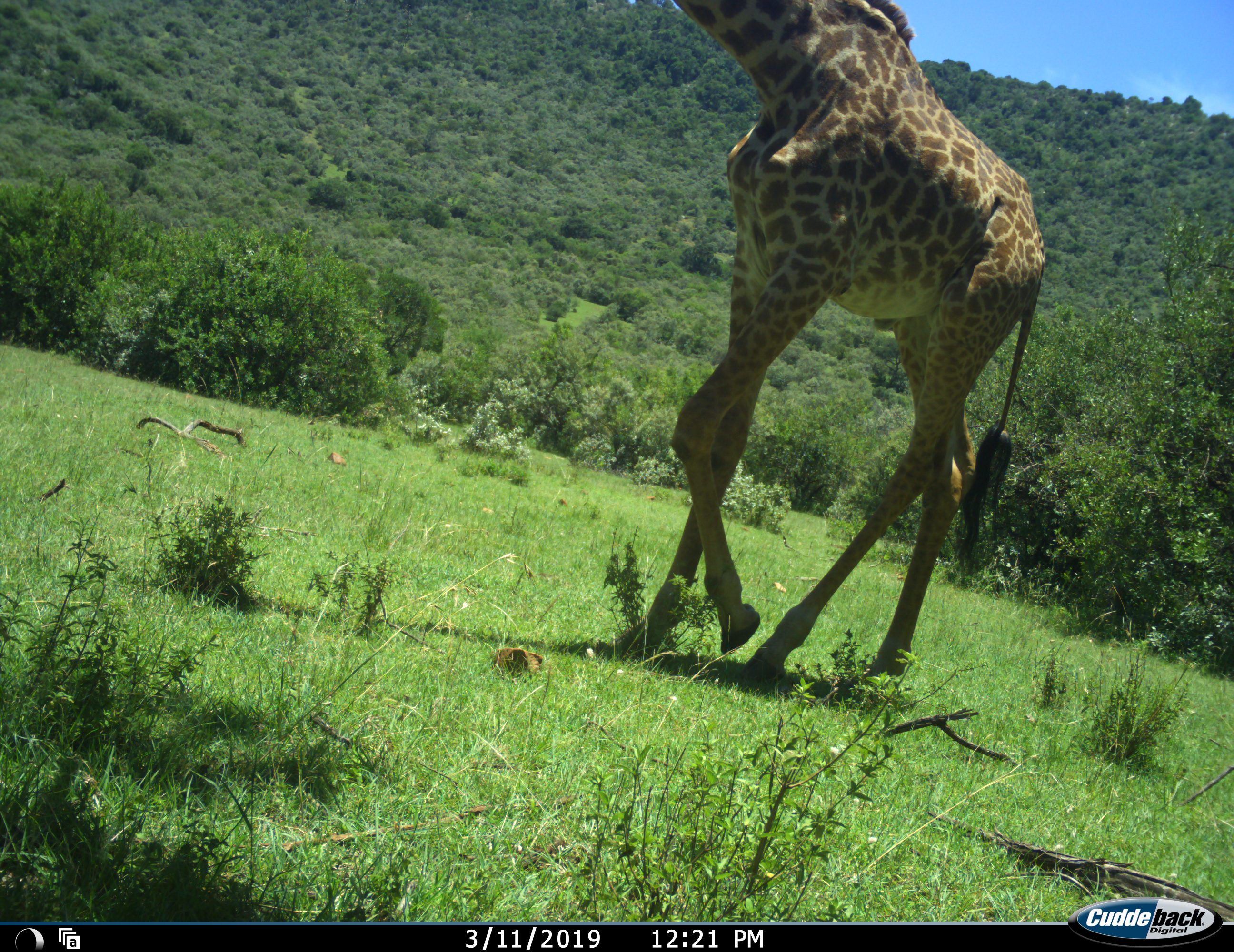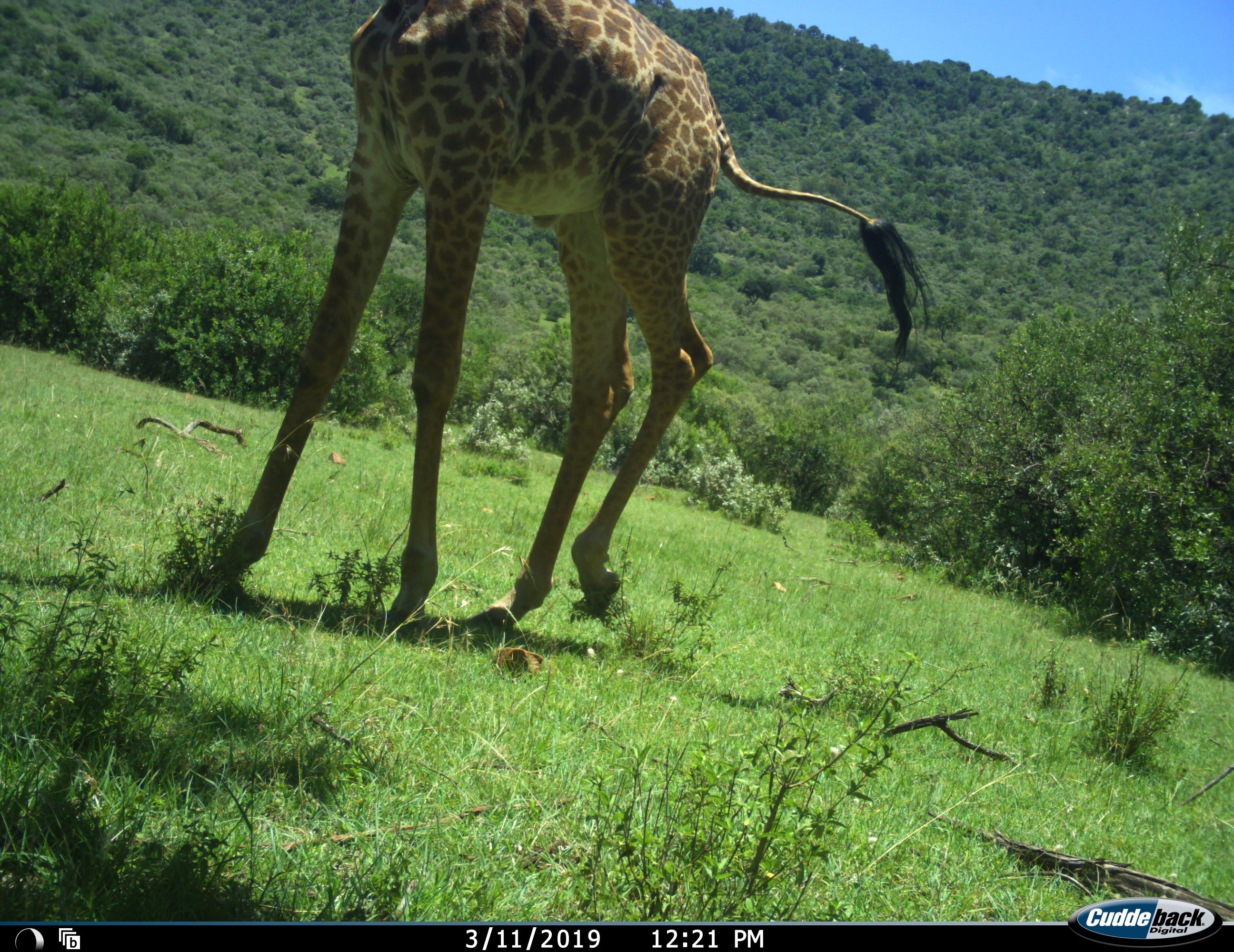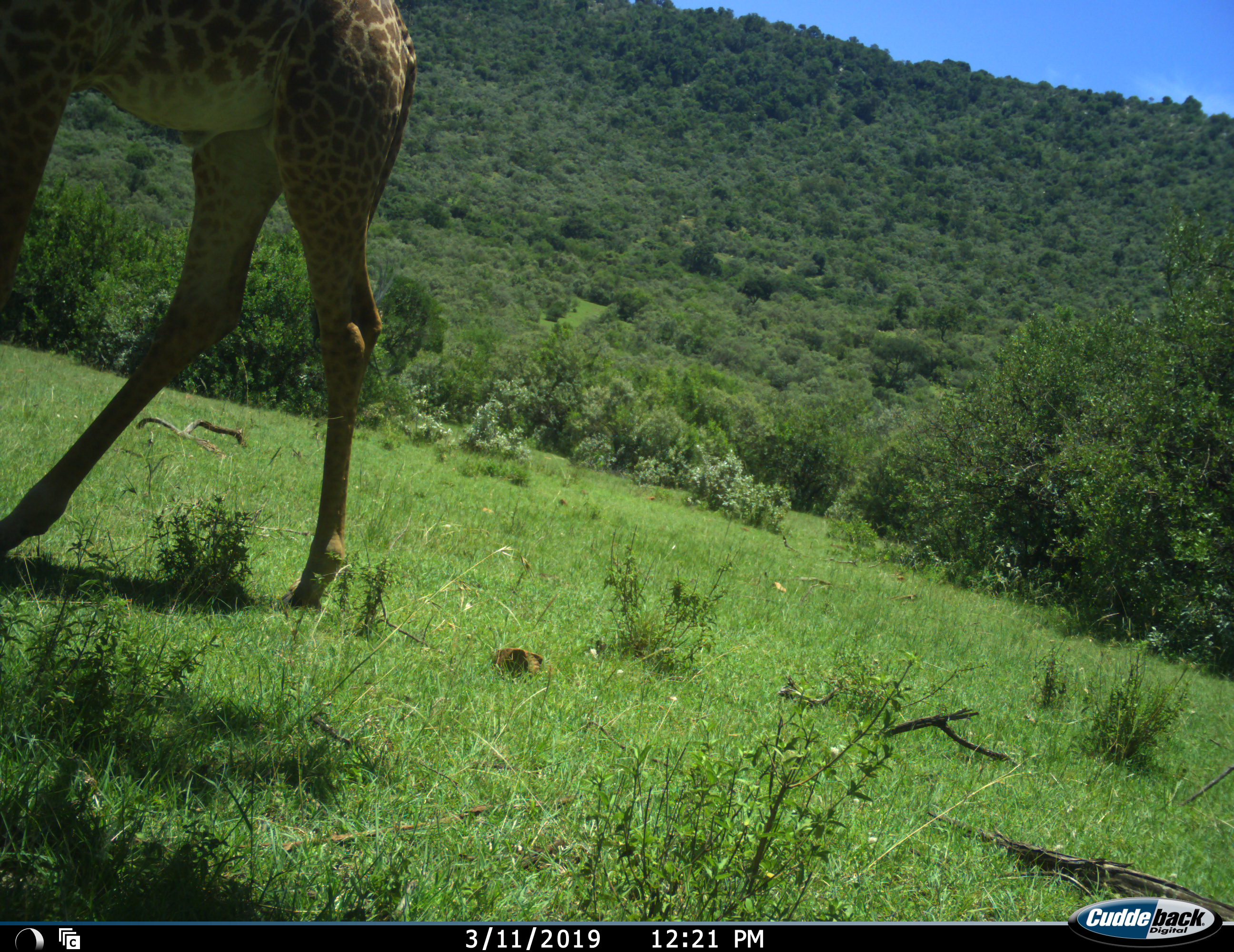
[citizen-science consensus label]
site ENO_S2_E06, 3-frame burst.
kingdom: Animalia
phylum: Chordata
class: Mammalia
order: Artiodactyla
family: Giraffidae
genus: Giraffa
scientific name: Giraffa camelopardalis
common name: giraffe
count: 1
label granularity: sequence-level